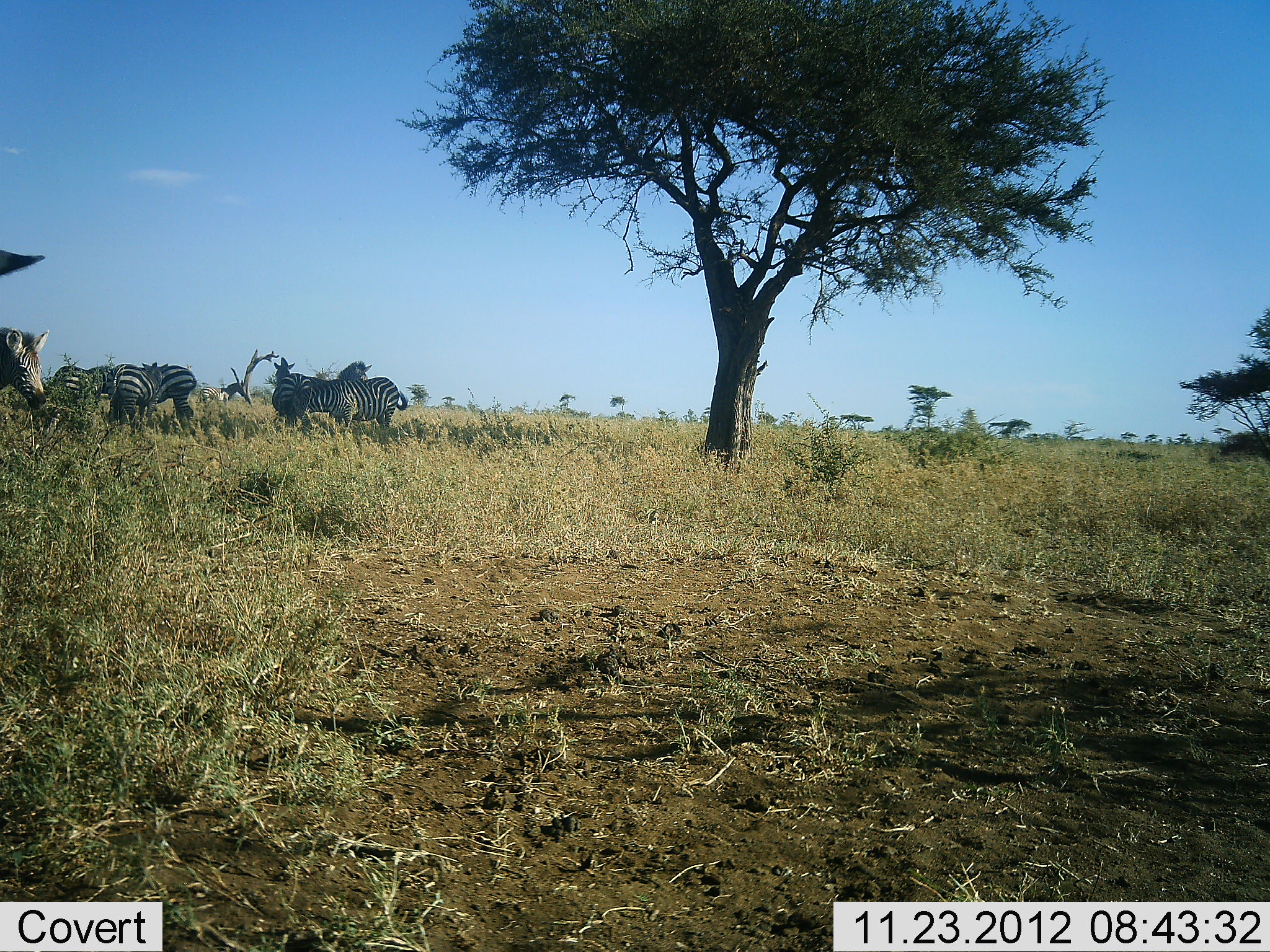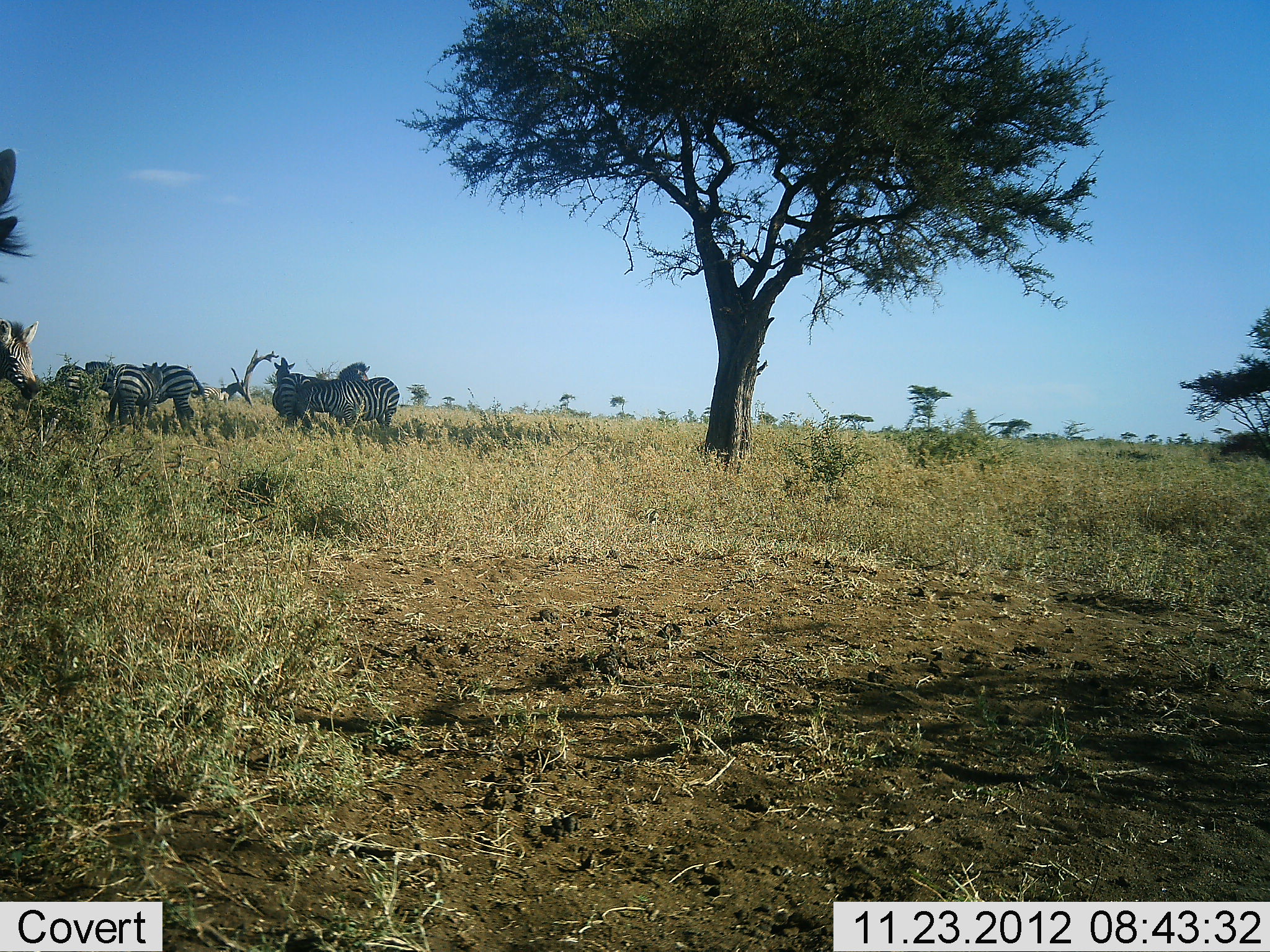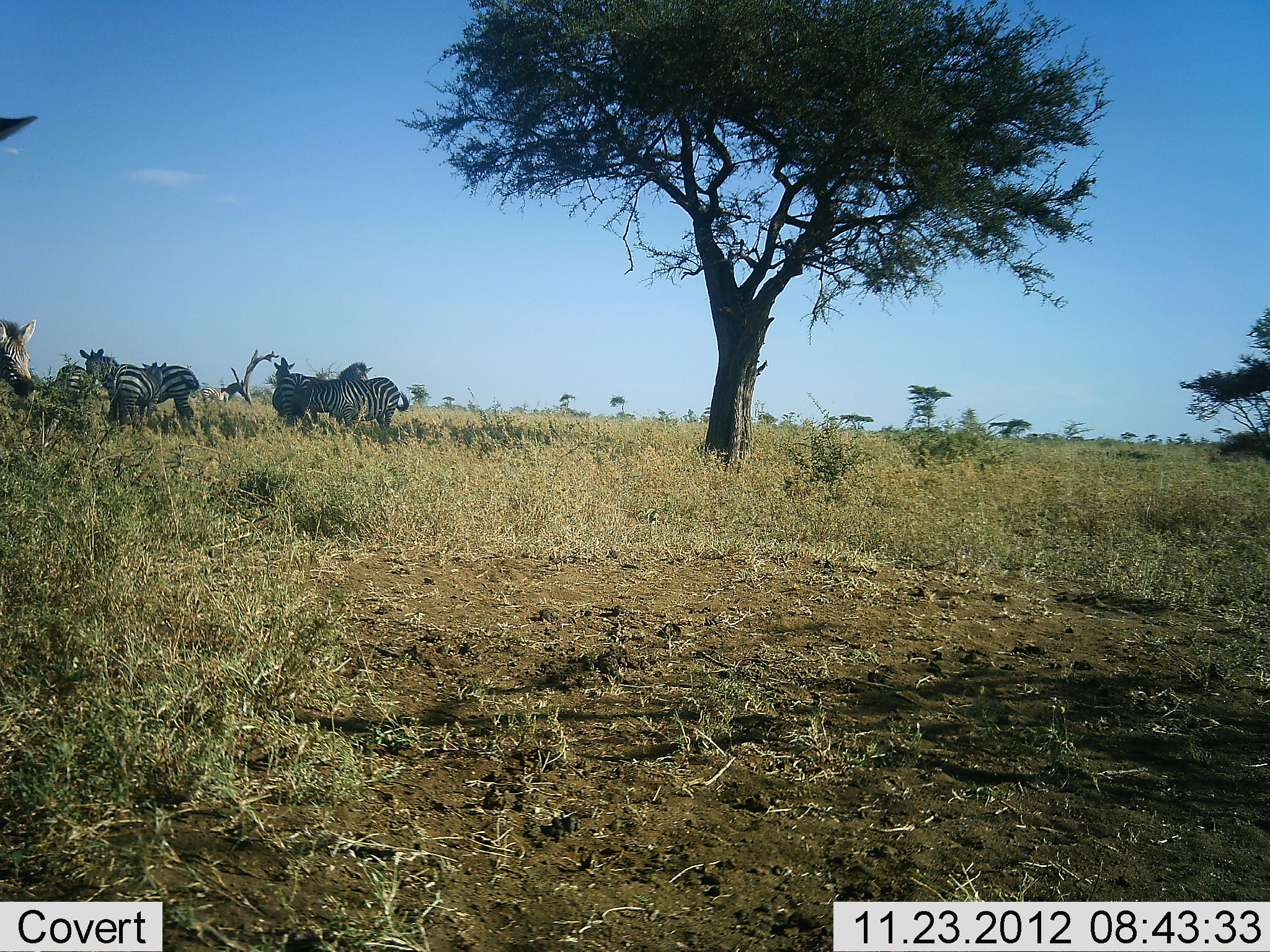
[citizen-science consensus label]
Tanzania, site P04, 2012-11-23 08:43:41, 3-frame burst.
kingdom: Animalia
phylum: Chordata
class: Mammalia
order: Perissodactyla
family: Equidae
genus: Equus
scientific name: Equus quagga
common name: plains zebra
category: zebra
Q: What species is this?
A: Zebra (plains zebra) (Equus quagga).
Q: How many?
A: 7.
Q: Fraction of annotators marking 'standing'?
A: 100%.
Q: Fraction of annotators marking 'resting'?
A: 0%.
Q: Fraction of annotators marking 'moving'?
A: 0%.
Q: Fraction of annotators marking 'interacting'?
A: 0%.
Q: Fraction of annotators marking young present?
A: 0%.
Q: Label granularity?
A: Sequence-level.